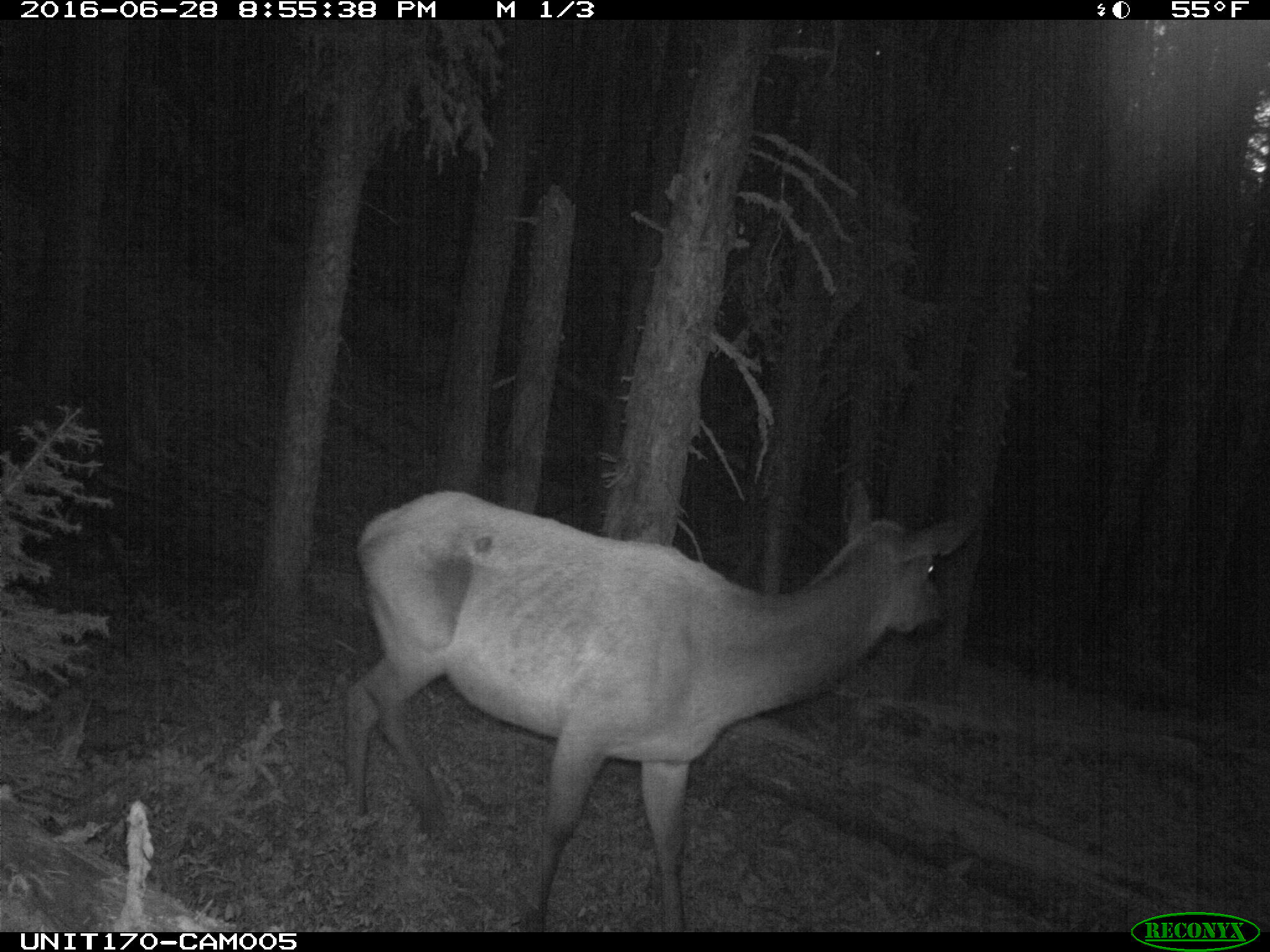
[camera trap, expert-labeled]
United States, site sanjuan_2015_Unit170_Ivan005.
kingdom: Animalia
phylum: Chordata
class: Mammalia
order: Artiodactyla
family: Cervidae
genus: Cervus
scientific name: Cervus elaphus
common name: red deer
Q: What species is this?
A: Cervus elaphus (red deer).